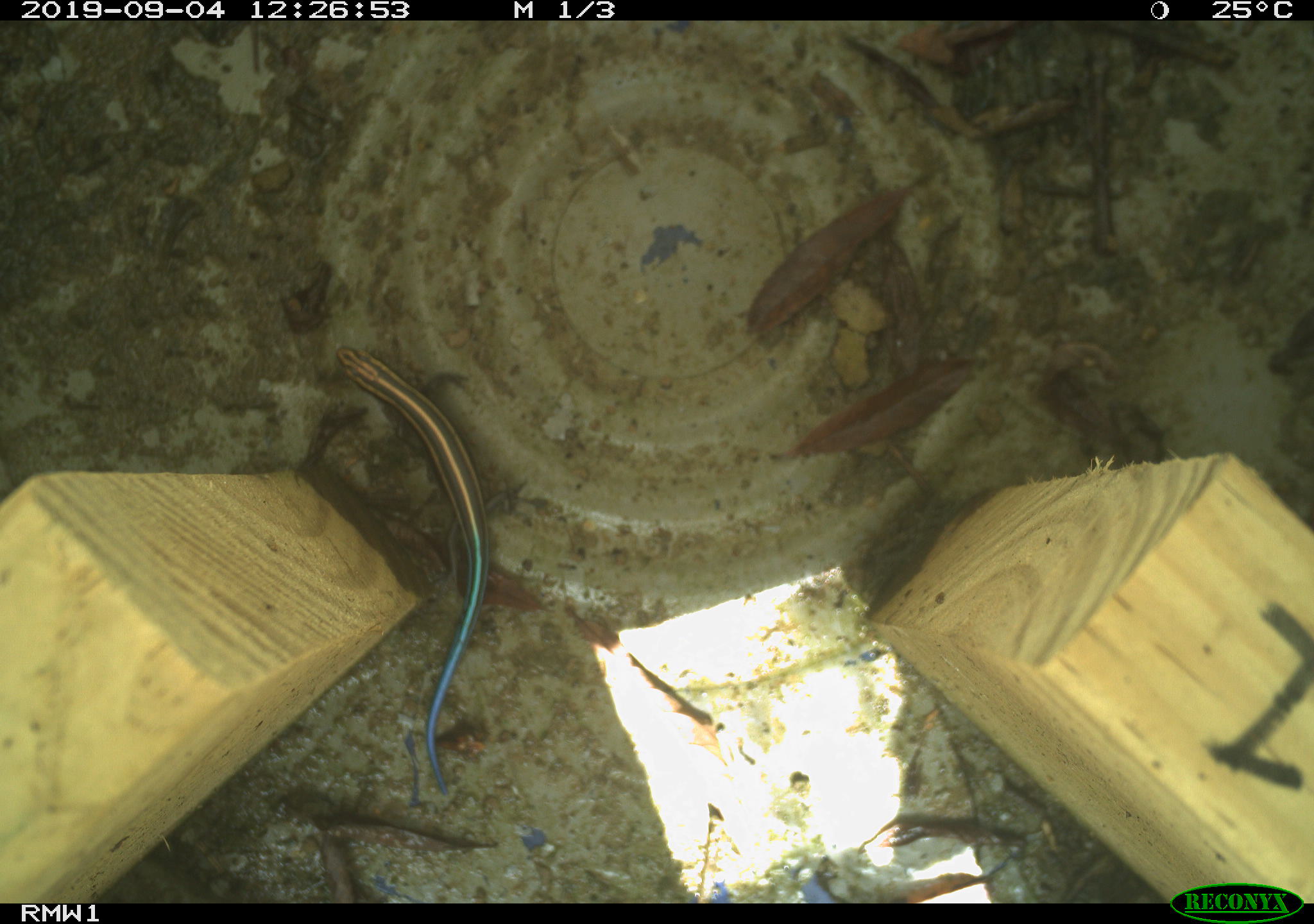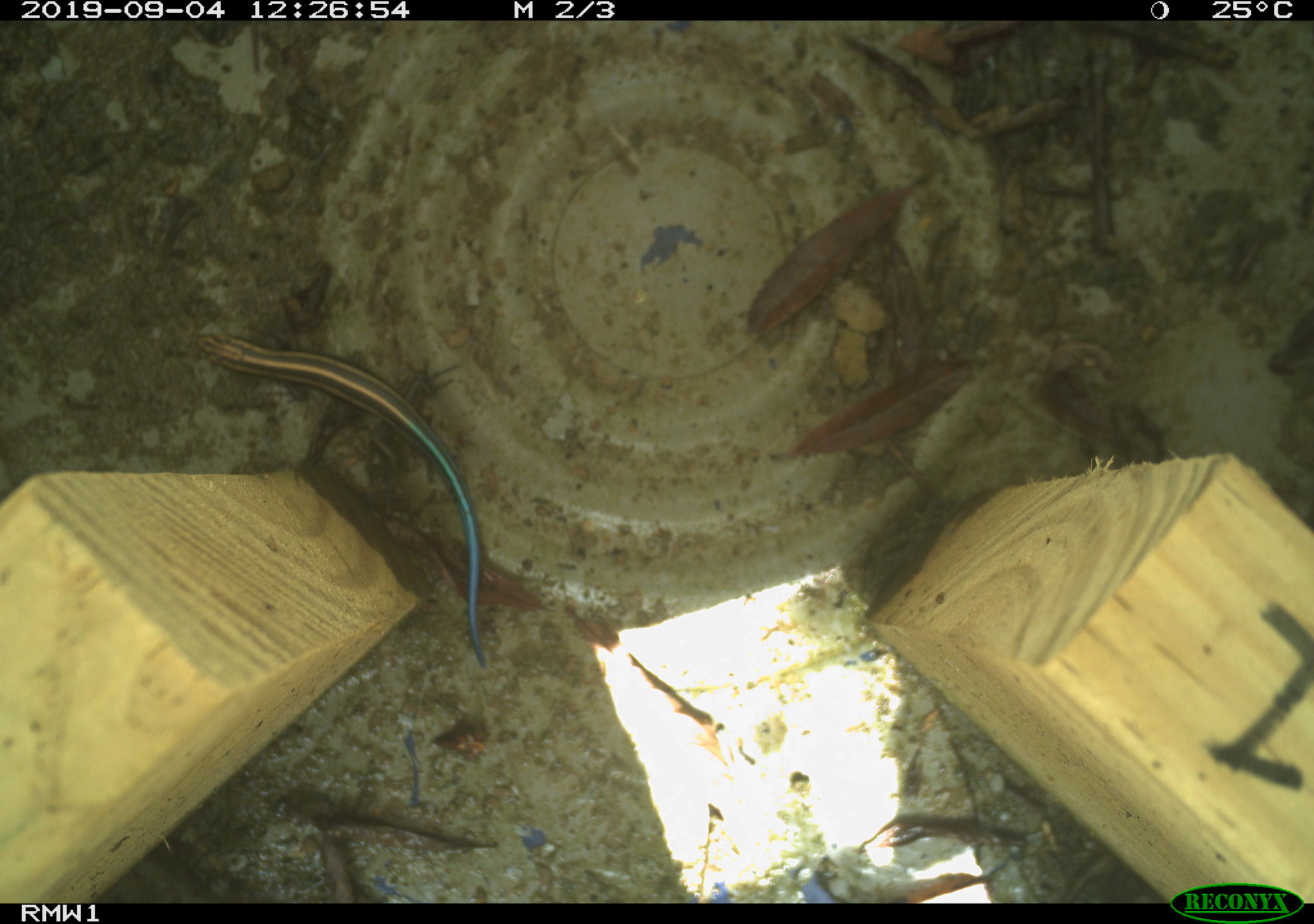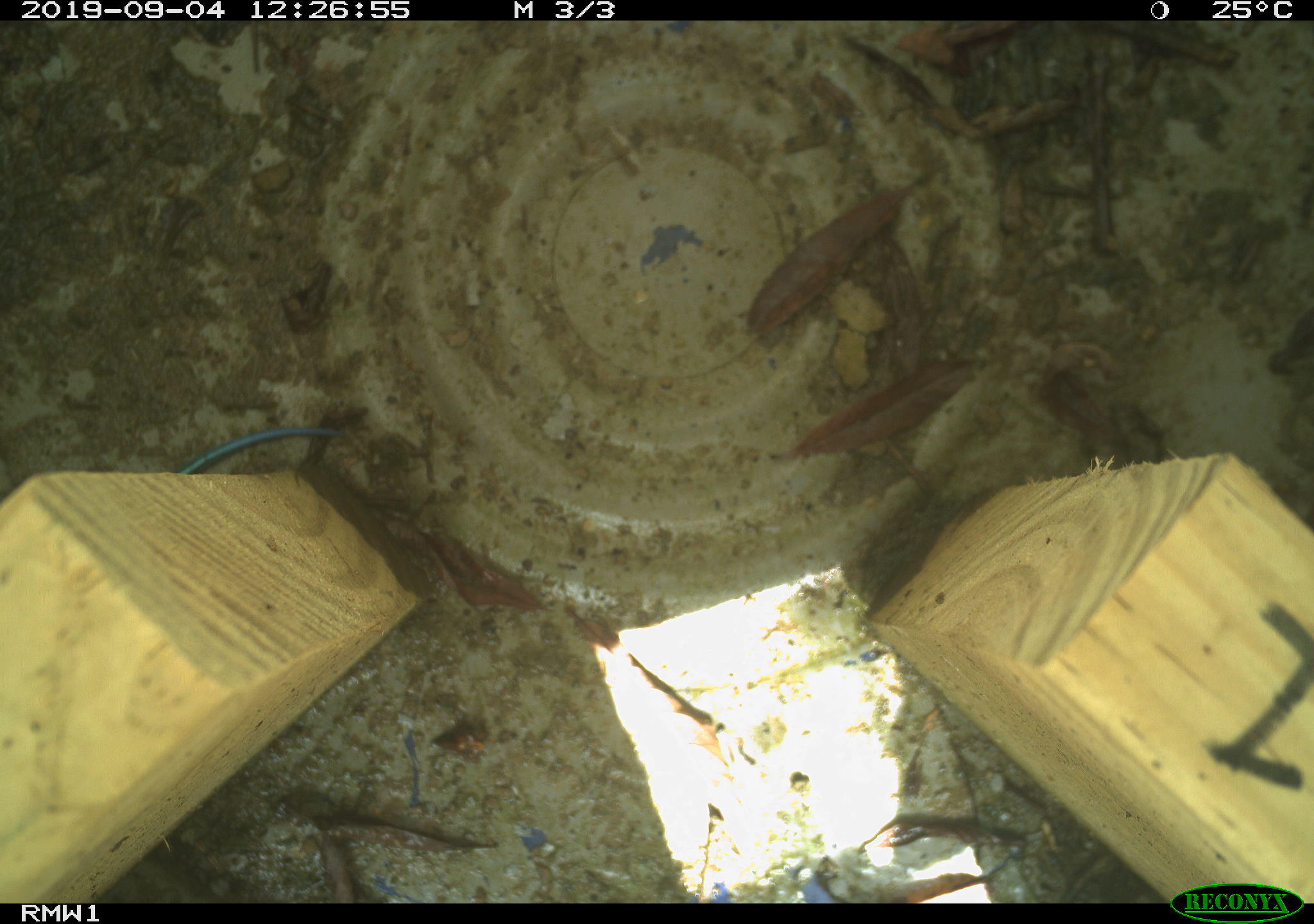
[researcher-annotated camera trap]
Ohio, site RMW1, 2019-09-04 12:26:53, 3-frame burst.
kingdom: Animalia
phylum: Chordata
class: Reptilia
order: Squamata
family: Scincidae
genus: Plestiodon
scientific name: Plestiodon fasciatus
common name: common five-lined skink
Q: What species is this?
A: Common five-lined skink (Plestiodon fasciatus).